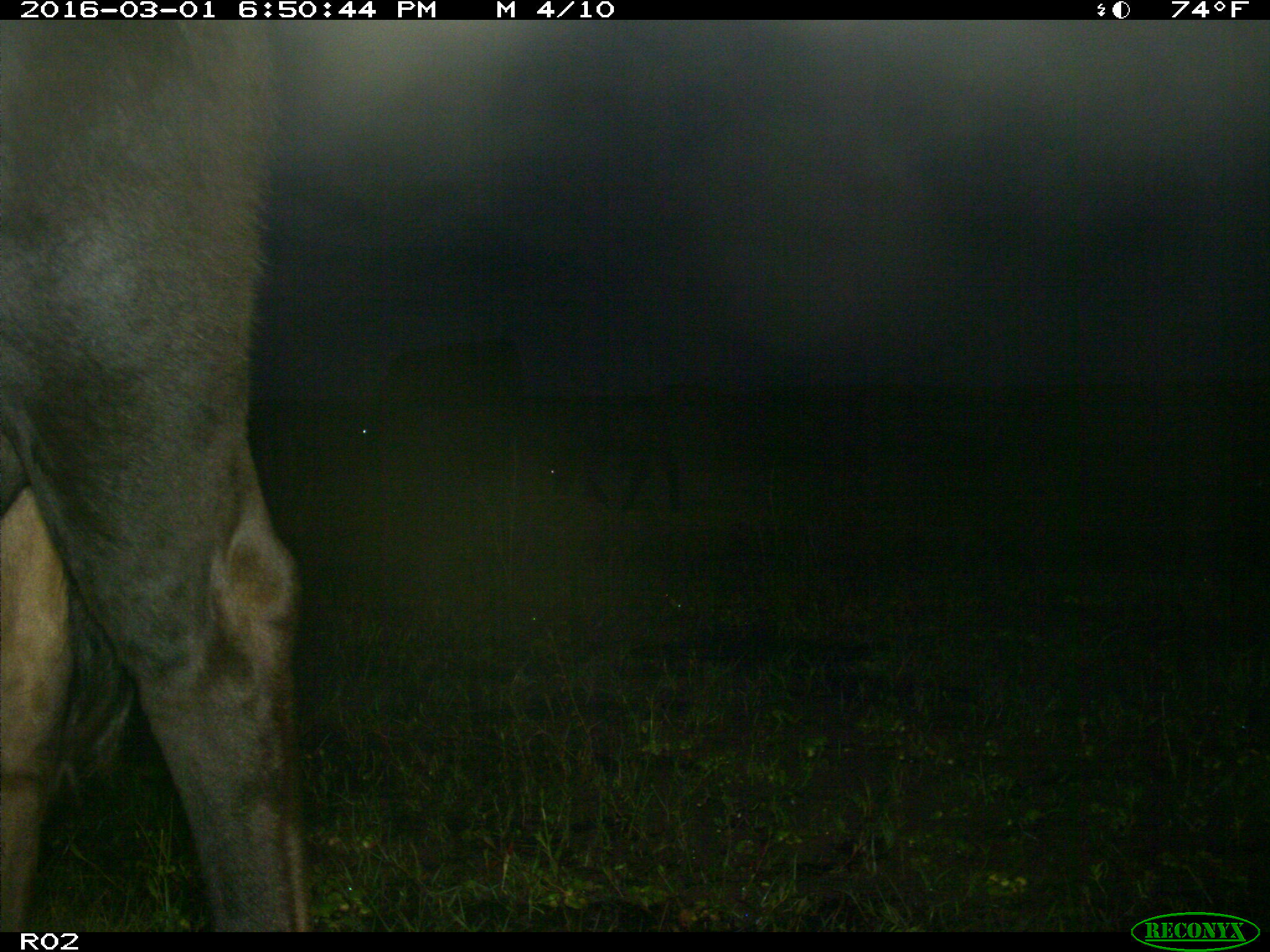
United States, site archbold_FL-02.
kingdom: Animalia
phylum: Chordata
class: Mammalia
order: Artiodactyla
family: Bovidae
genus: Bos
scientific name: Bos taurus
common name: domestic cow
Bos taurus (domestic cow).